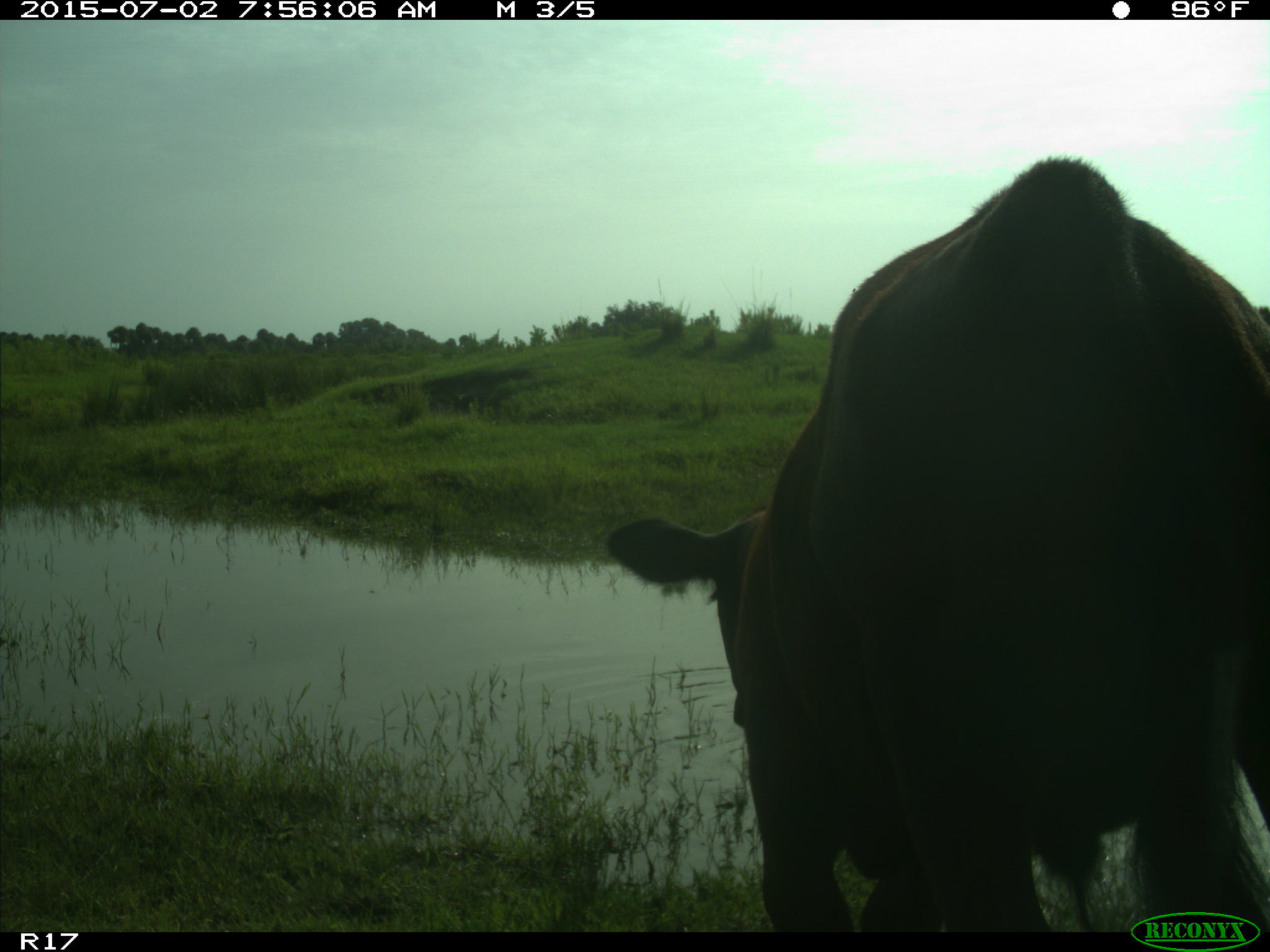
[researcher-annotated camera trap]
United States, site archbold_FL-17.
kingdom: Animalia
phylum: Chordata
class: Mammalia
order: Artiodactyla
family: Bovidae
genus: Bos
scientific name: Bos taurus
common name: domestic cow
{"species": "Bos taurus (domestic cow)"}